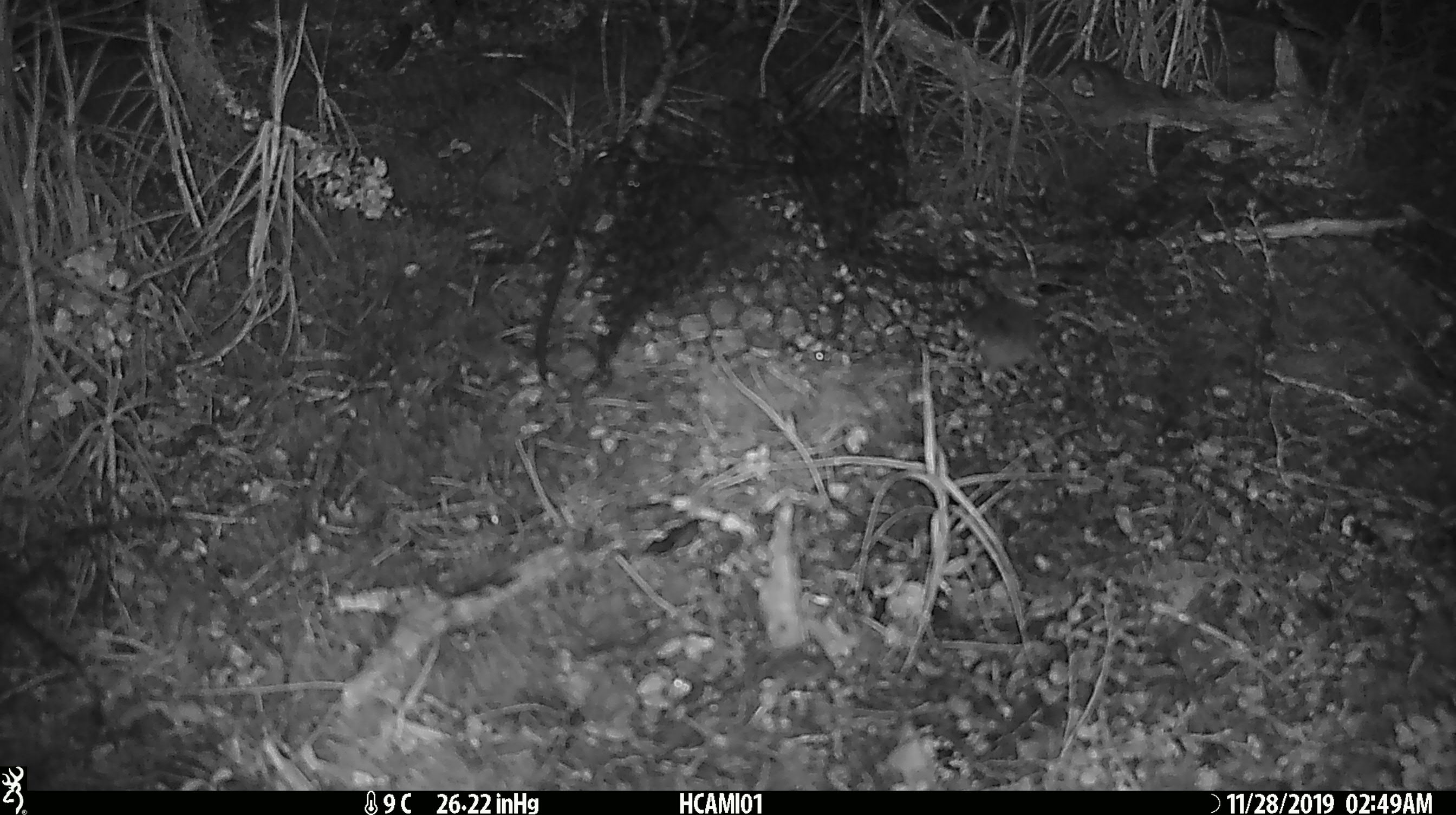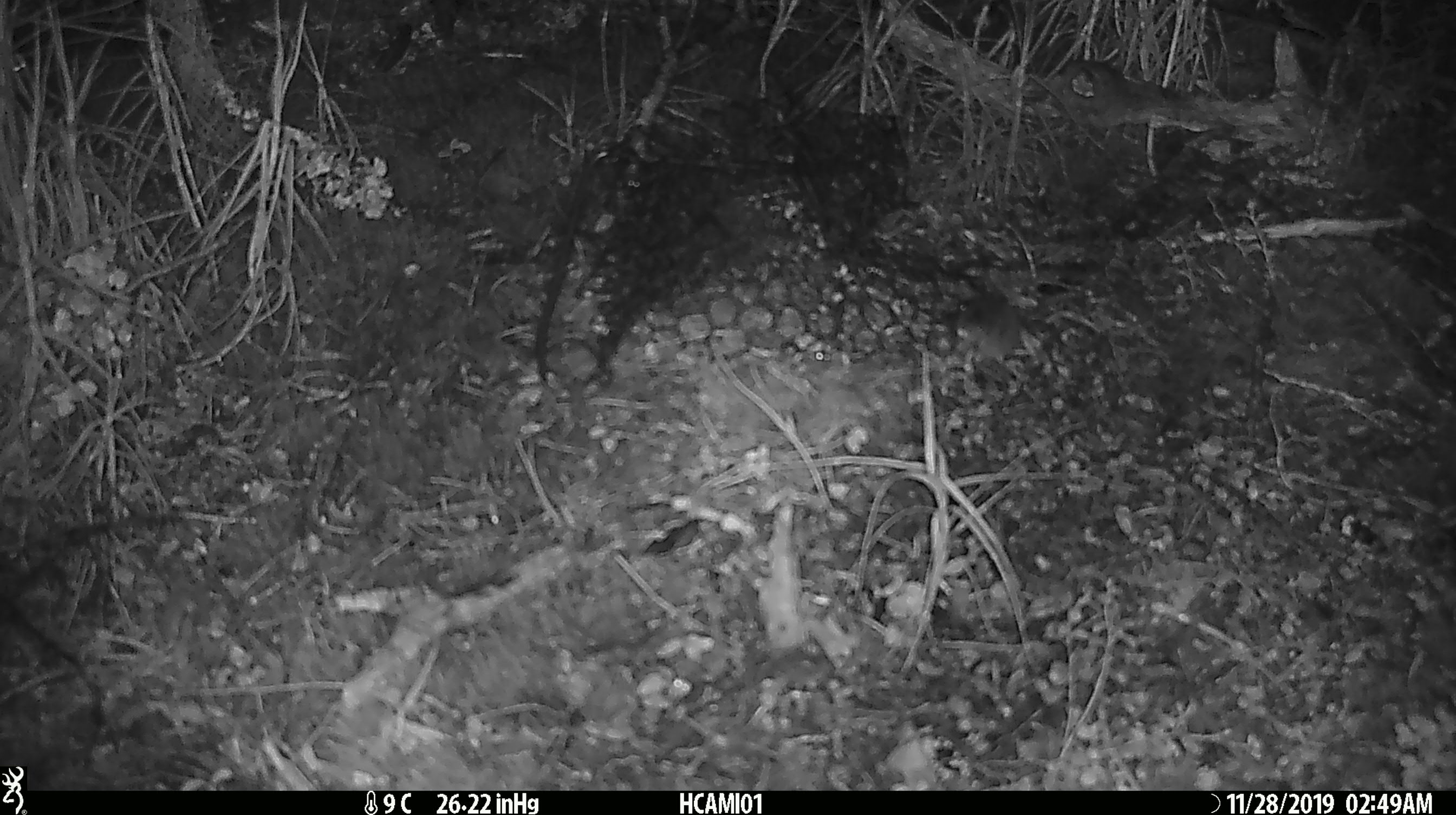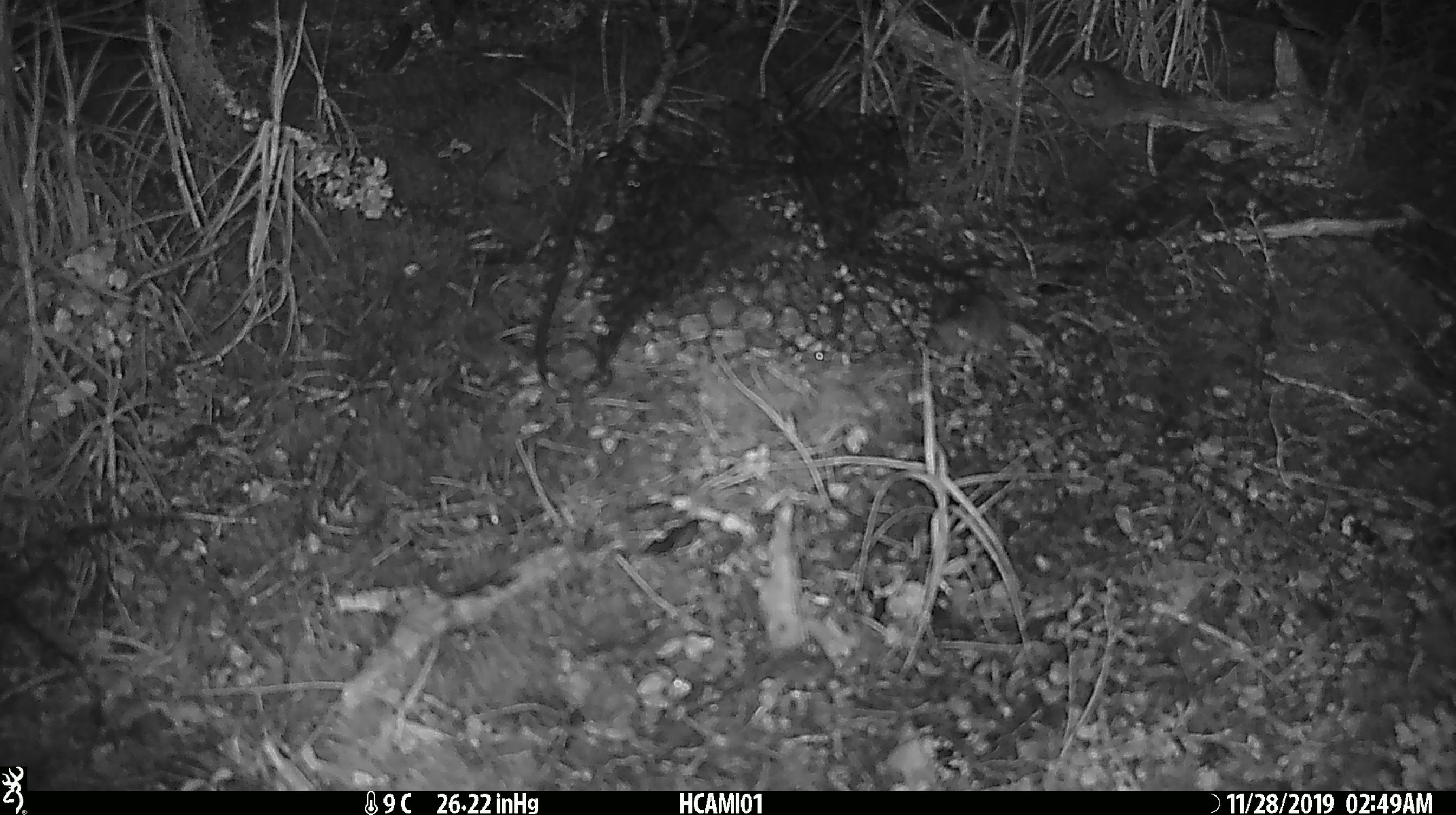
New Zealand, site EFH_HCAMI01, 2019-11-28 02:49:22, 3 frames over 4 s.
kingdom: Animalia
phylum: Chordata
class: Mammalia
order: Rodentia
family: Muridae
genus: Mus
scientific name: Mus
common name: mouse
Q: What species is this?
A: Mouse (Mus).